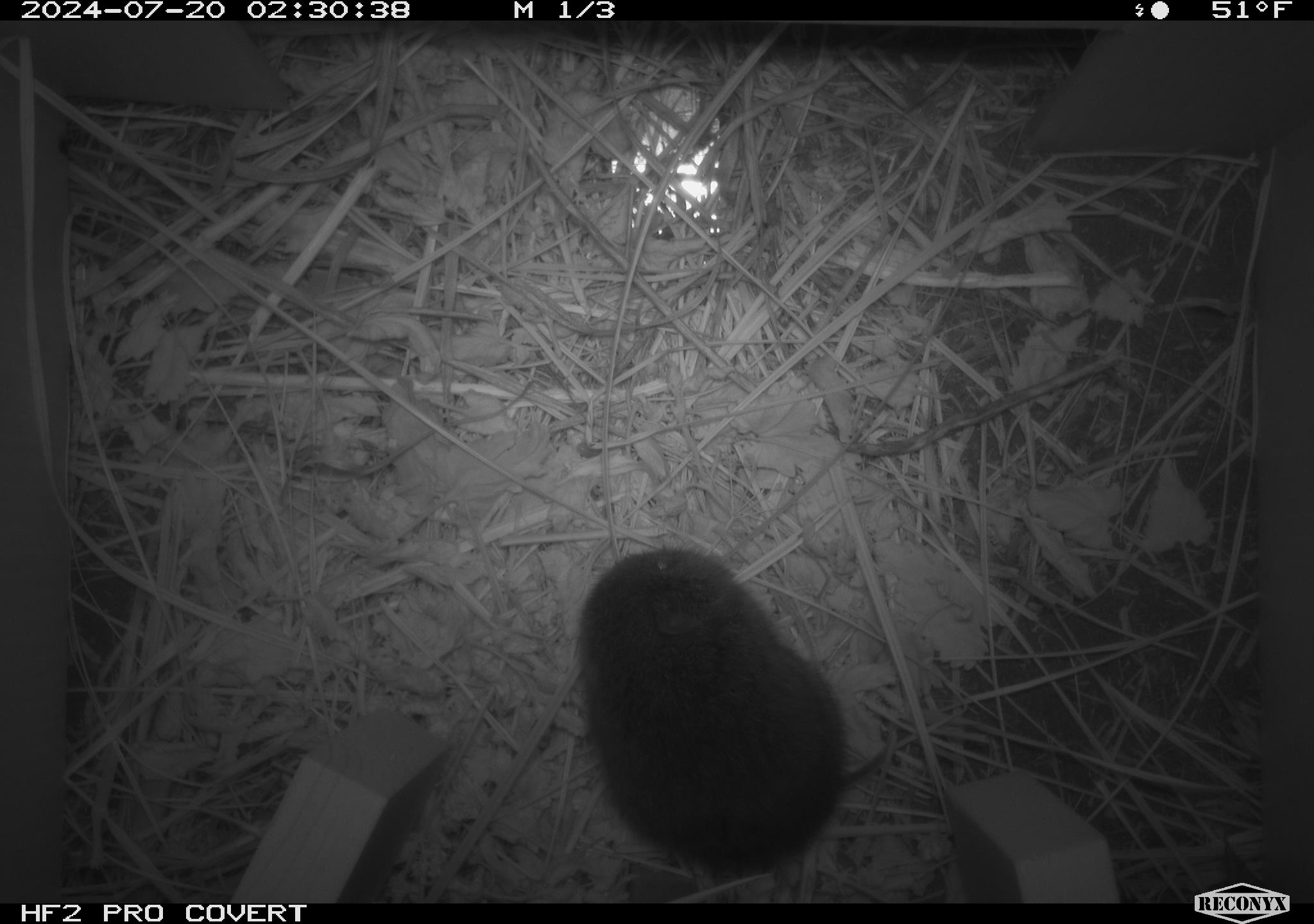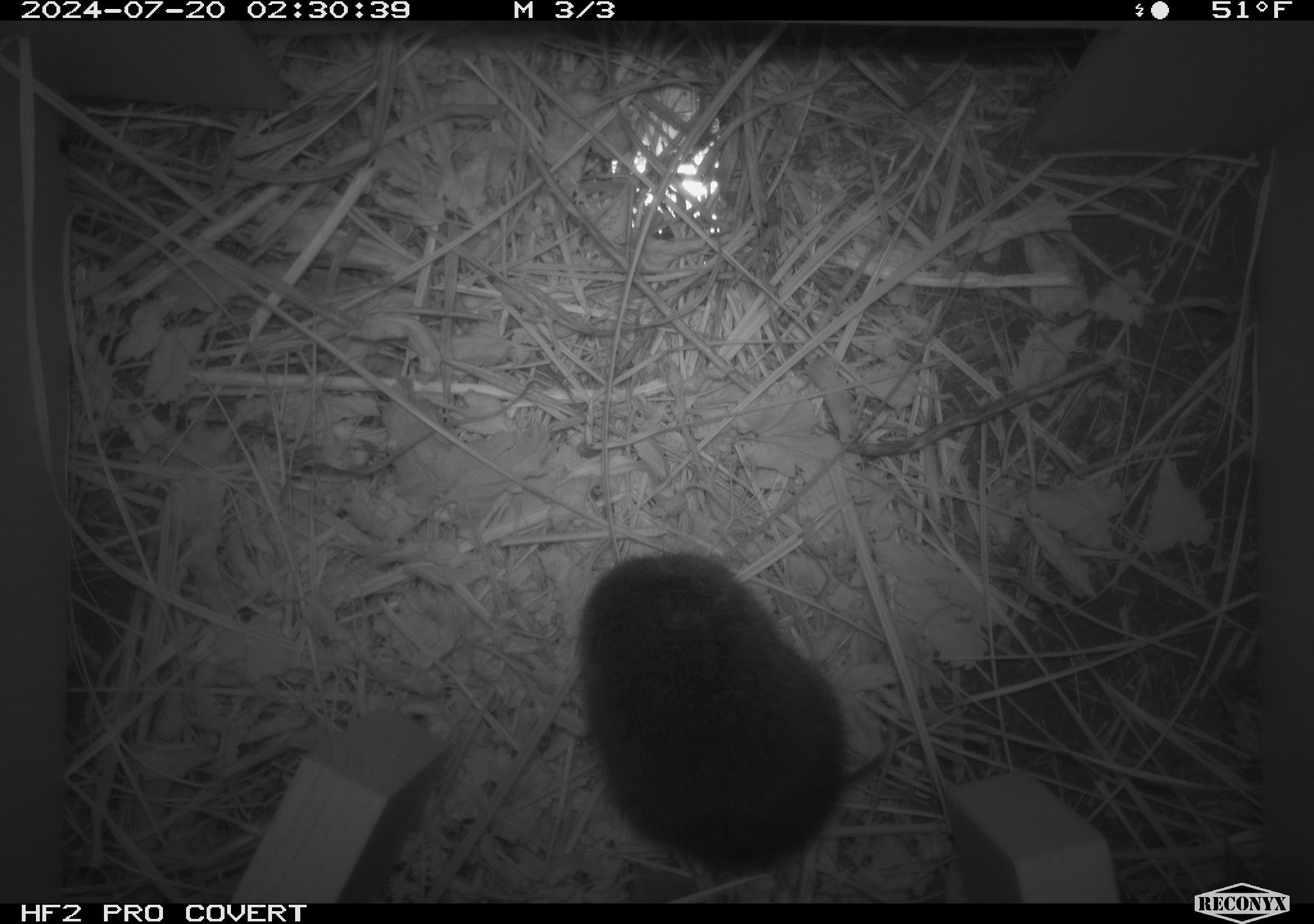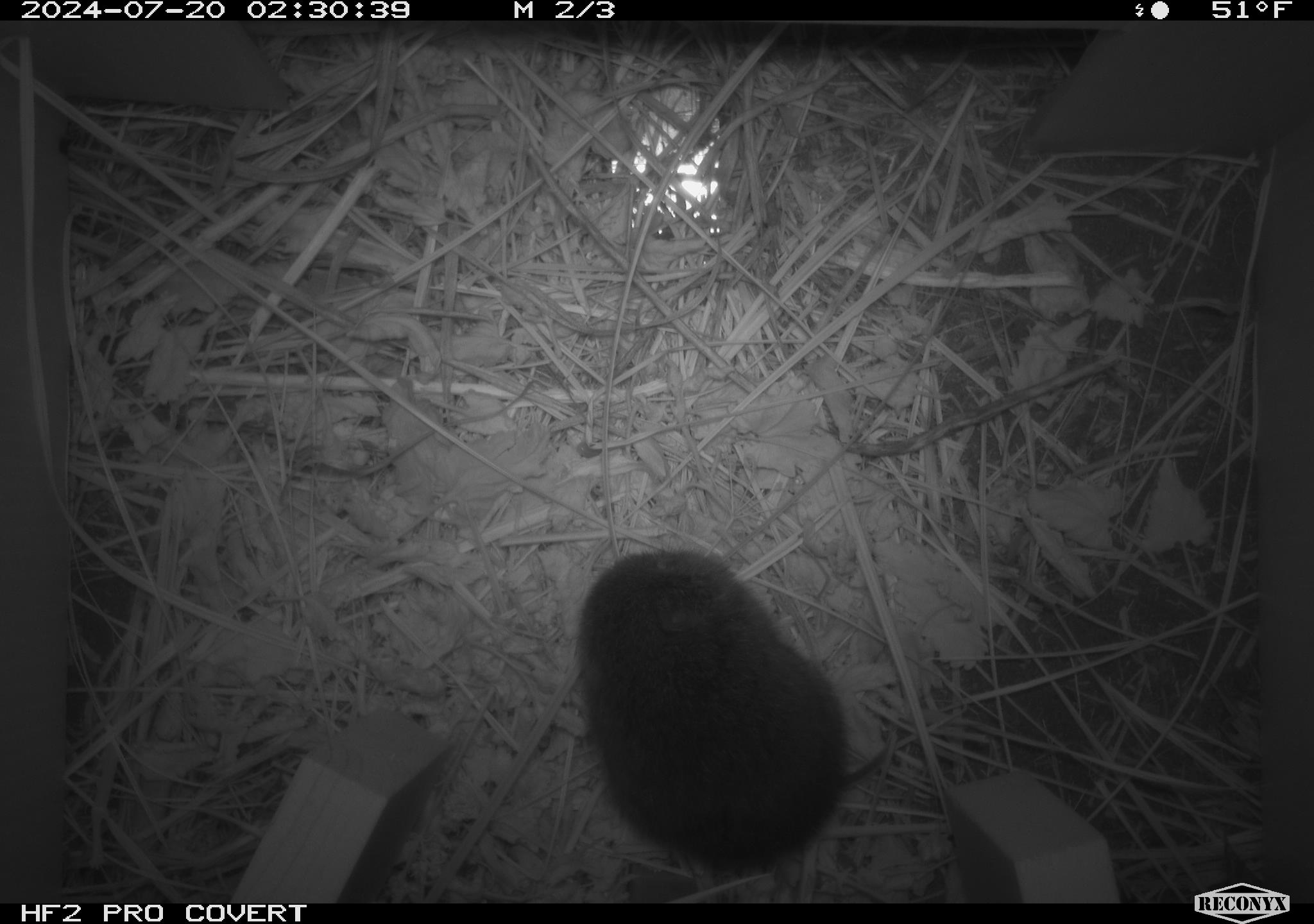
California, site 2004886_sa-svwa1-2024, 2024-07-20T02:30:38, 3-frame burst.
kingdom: Animalia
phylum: Chordata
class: Mammalia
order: Rodentia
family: Cricetidae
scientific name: Arvicolinae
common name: voles, lemmings, and muskrats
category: arvicolinae subfamily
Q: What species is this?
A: Arvicolinae subfamily (voles, lemmings, and muskrats) (Arvicolinae).